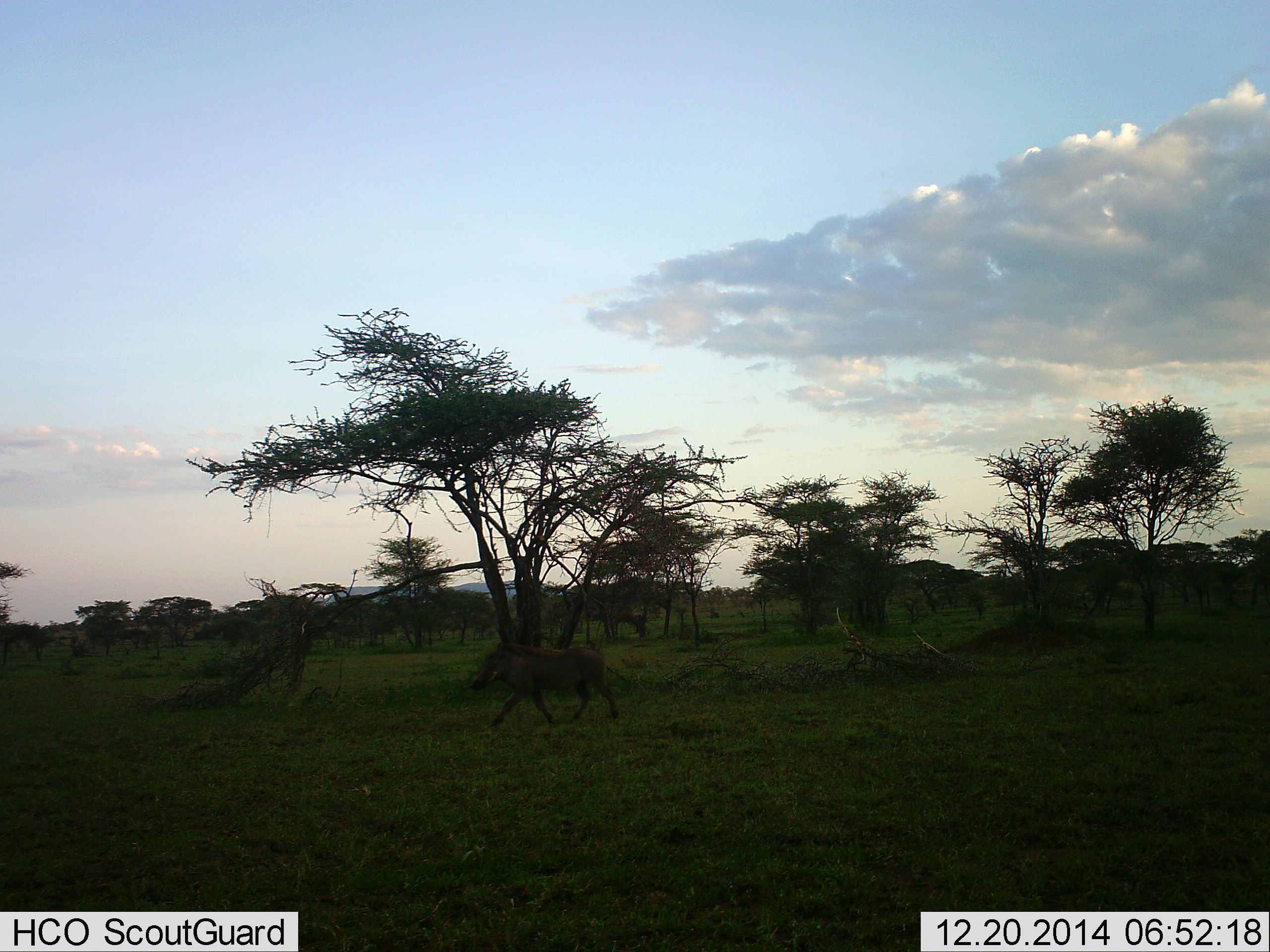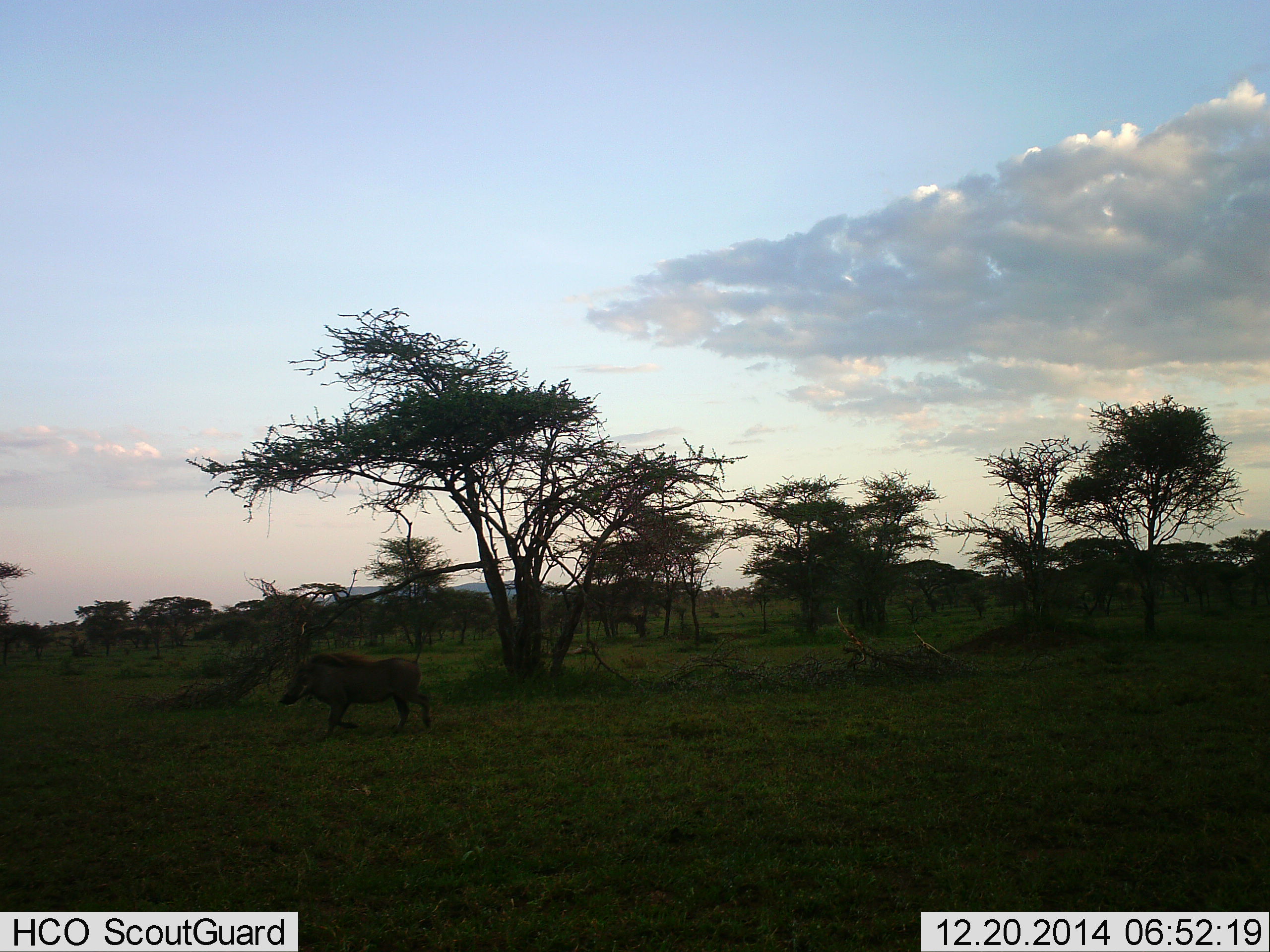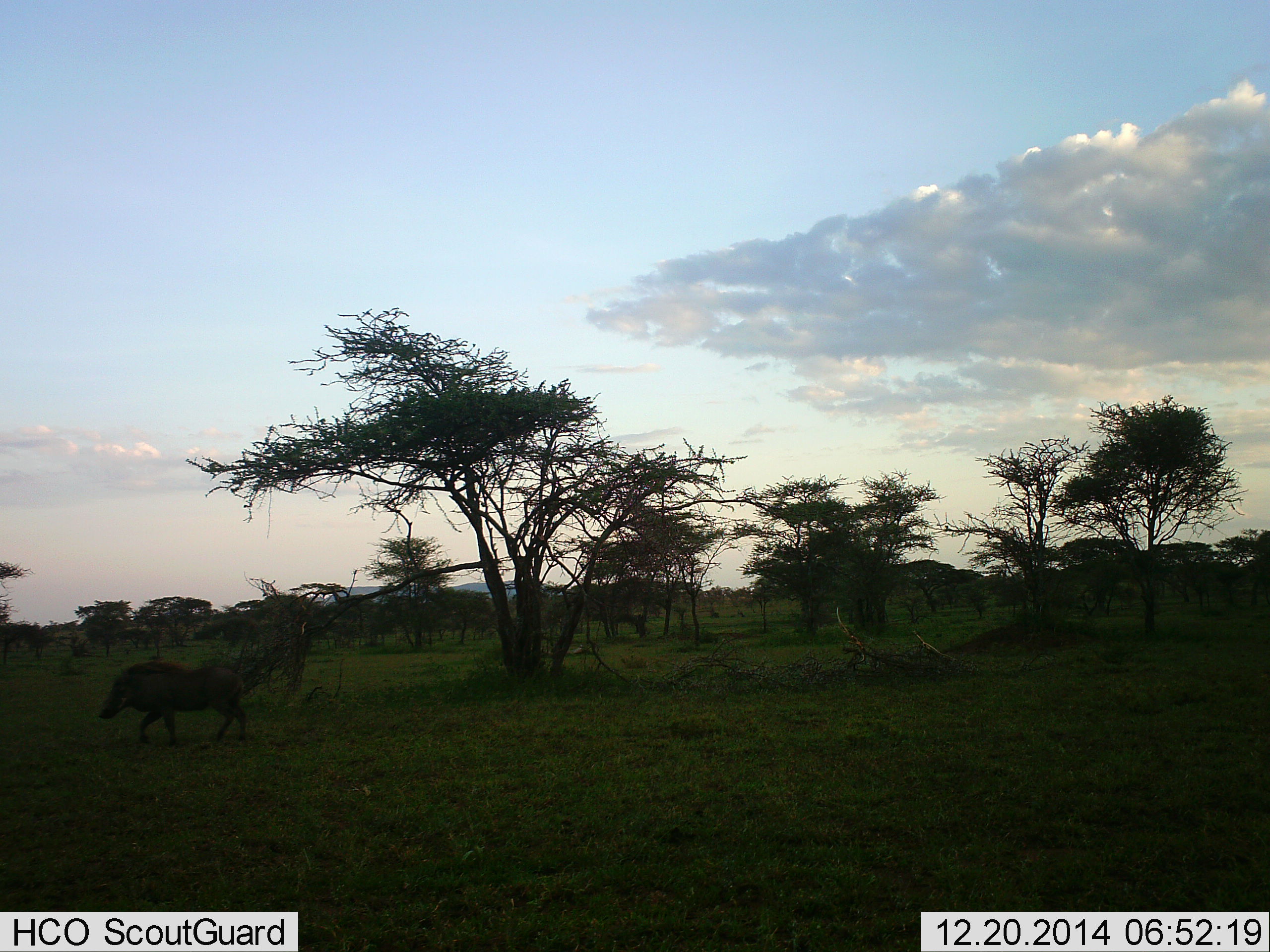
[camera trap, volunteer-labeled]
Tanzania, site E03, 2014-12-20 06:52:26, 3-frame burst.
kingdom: Animalia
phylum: Chordata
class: Mammalia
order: Artiodactyla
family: Suidae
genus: Phacochoerus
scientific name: Phacochoerus africanus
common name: warthog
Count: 1.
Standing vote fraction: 0%.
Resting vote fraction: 0%.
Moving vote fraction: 100%.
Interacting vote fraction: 0%.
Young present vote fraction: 0%.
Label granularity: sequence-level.